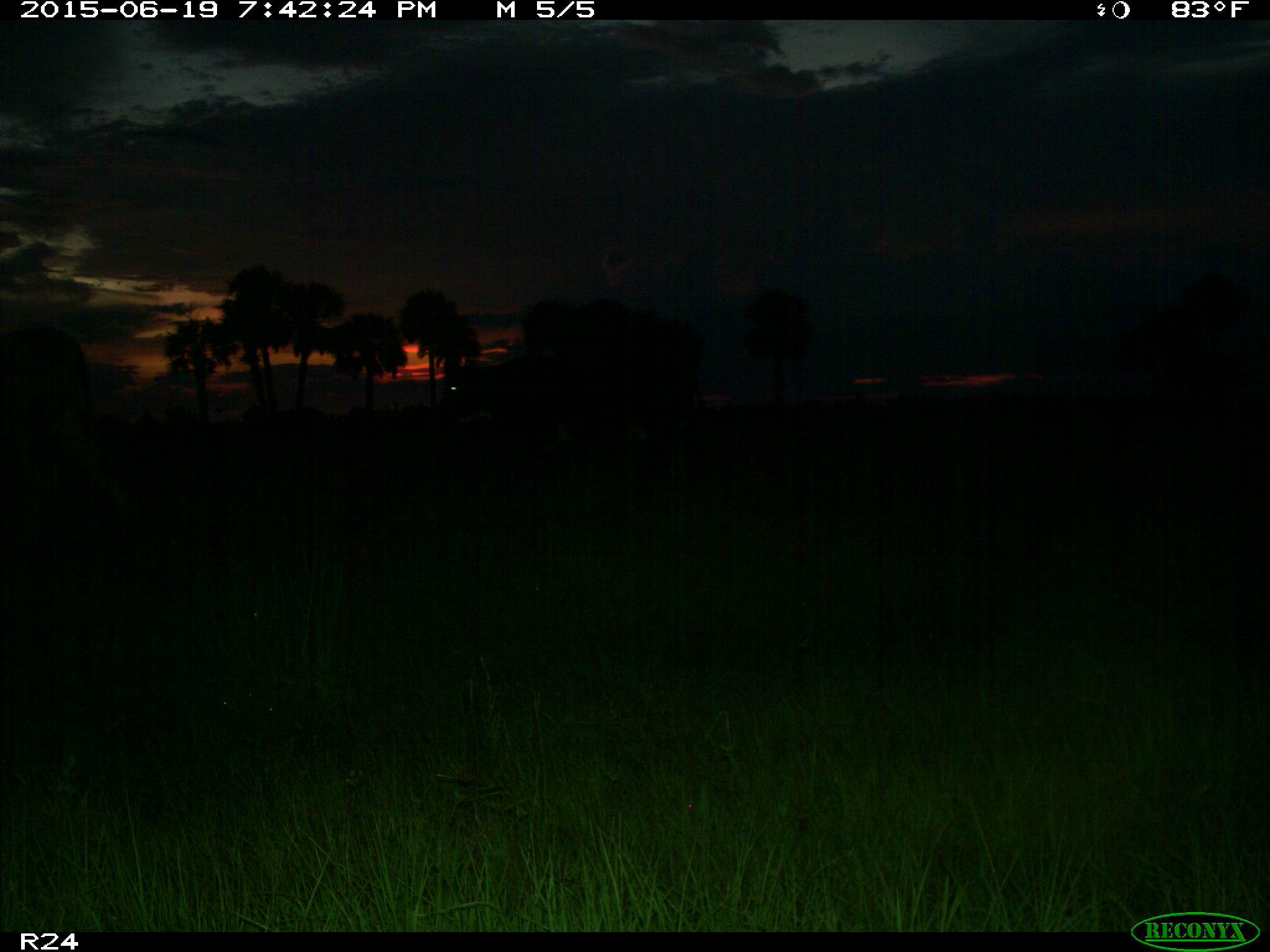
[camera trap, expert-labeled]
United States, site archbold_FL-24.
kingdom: Animalia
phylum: Chordata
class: Mammalia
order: Artiodactyla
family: Bovidae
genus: Bos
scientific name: Bos taurus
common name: domestic cow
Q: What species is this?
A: Bos taurus (domestic cow).